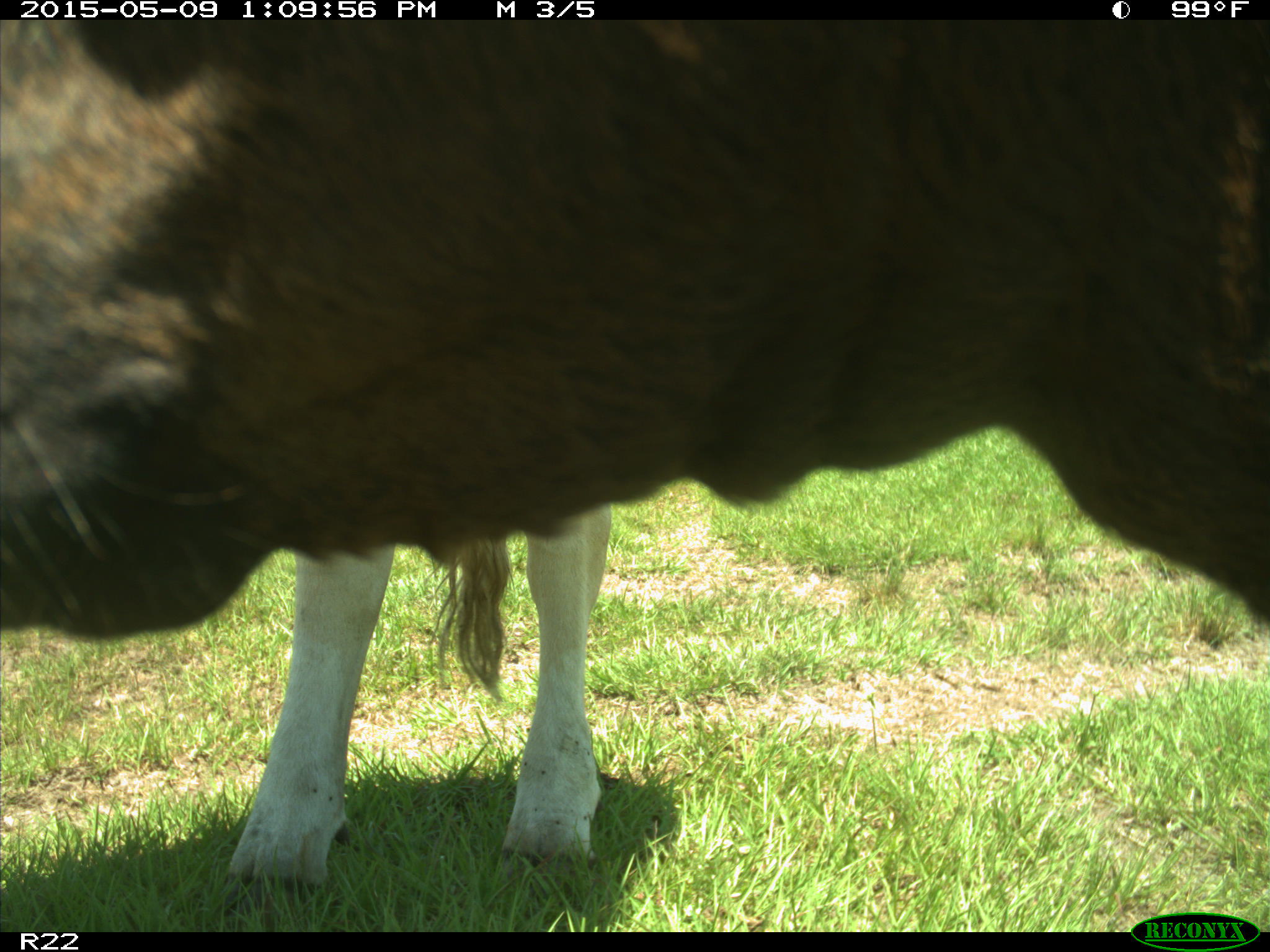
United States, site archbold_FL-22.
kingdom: Animalia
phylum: Chordata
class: Mammalia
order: Artiodactyla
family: Bovidae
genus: Bos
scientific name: Bos taurus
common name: domestic cow